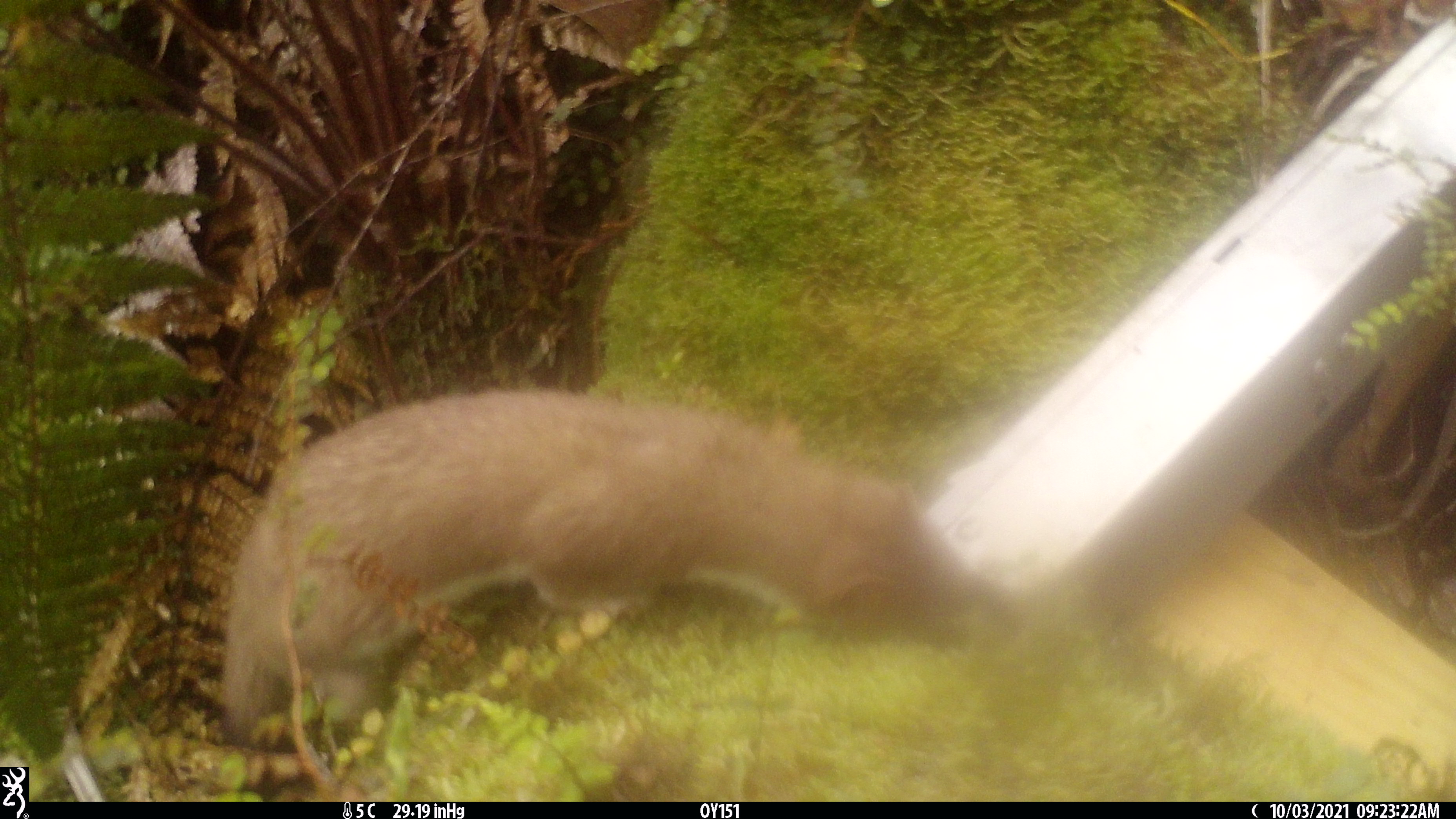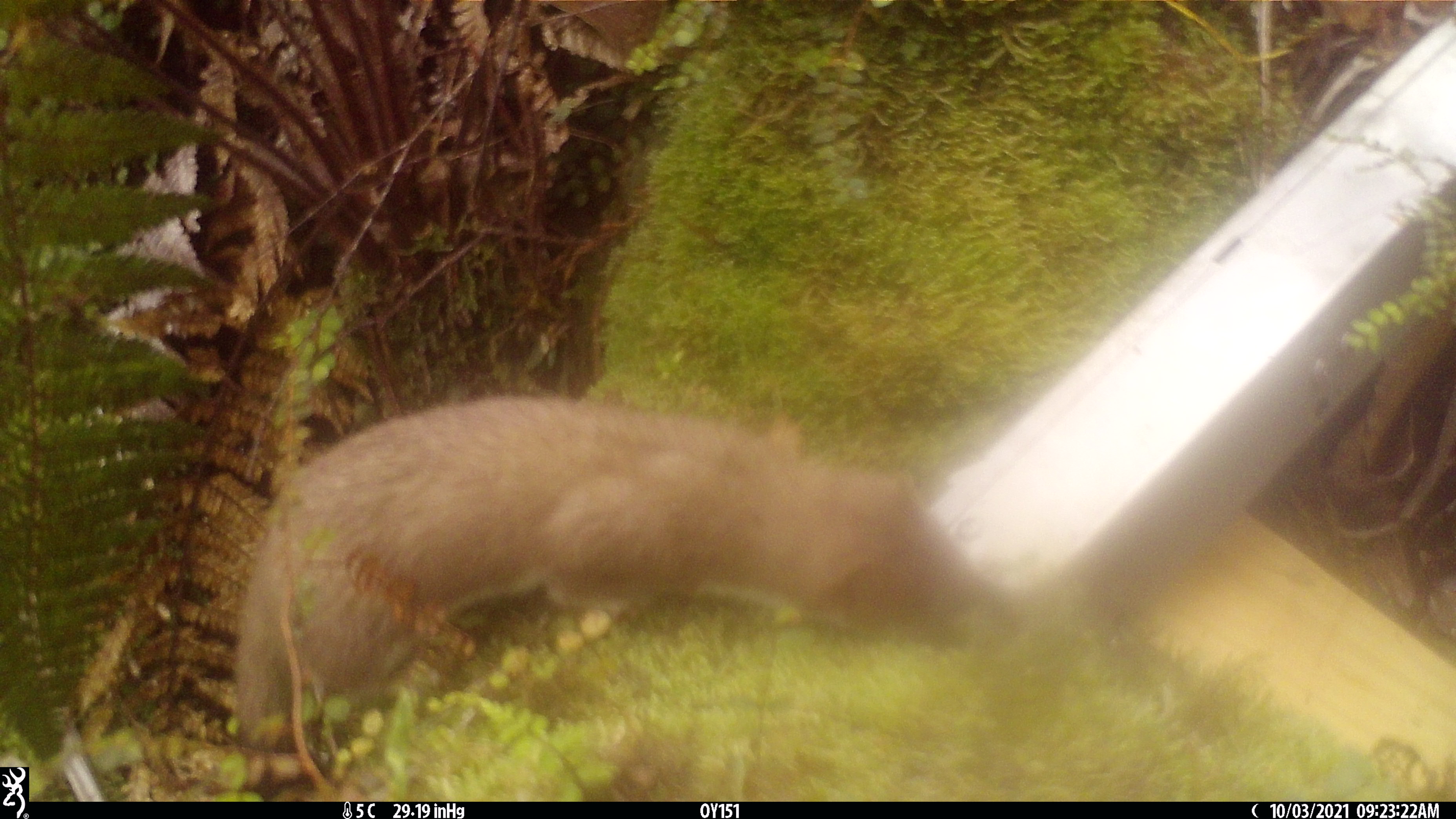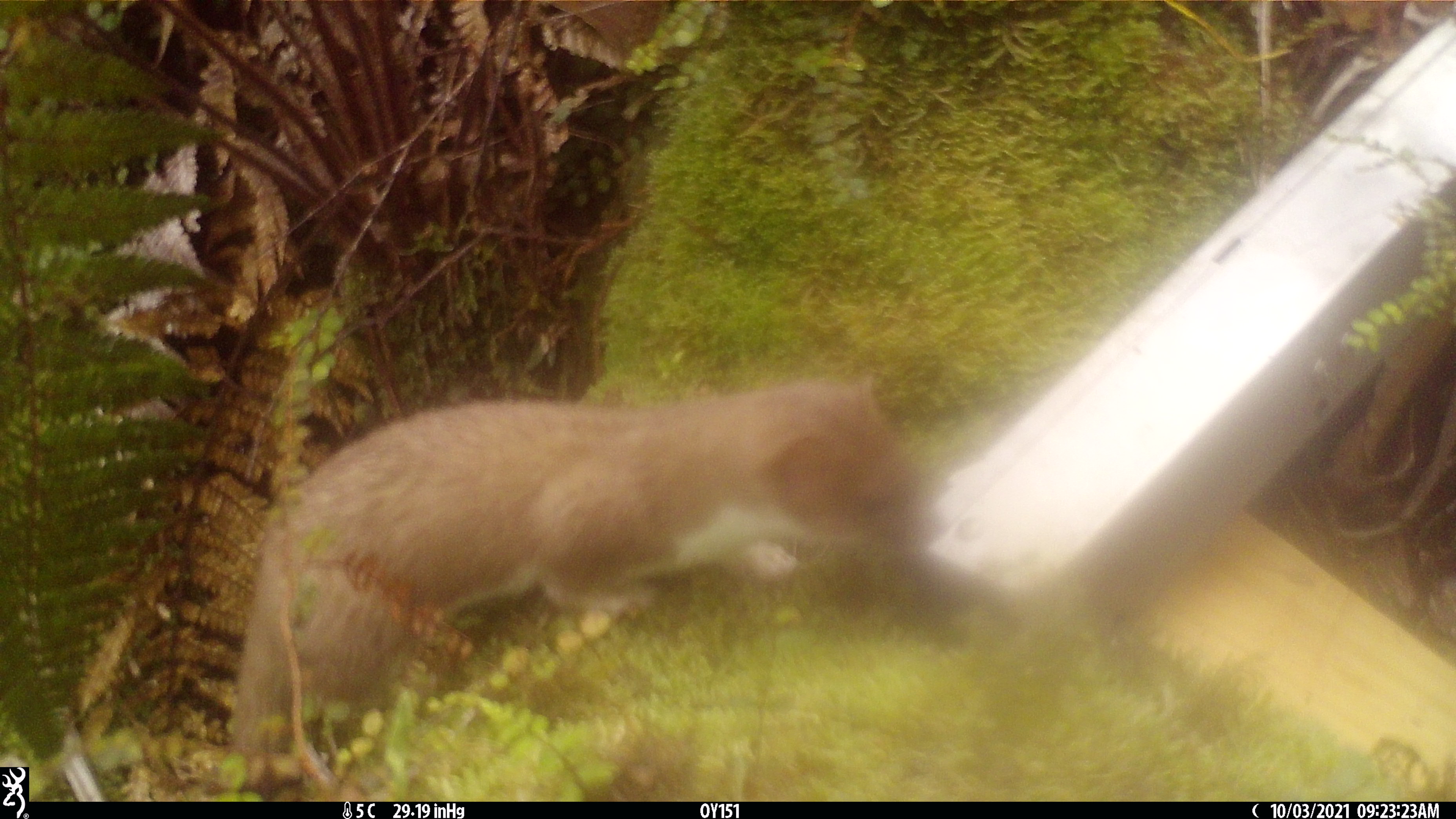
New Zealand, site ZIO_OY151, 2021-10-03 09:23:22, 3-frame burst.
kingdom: Animalia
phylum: Chordata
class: Mammalia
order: Carnivora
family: Mustelidae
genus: Mustela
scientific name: Mustela erminea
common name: stoat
Stoat (Mustela erminea).